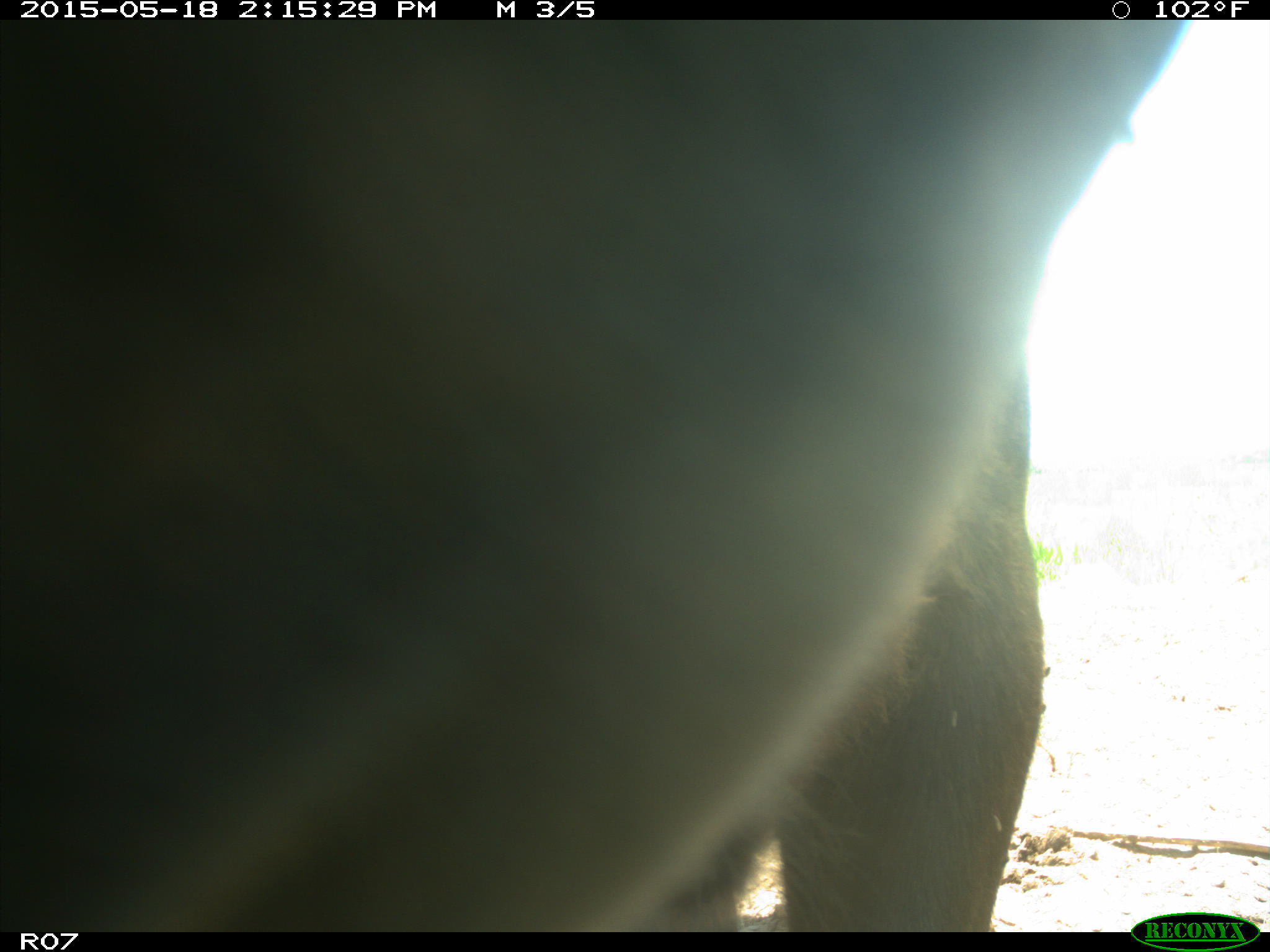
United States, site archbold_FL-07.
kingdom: Animalia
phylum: Chordata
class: Mammalia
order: Artiodactyla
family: Bovidae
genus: Bos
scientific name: Bos taurus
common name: domestic cow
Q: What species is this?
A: Bos taurus (domestic cow).